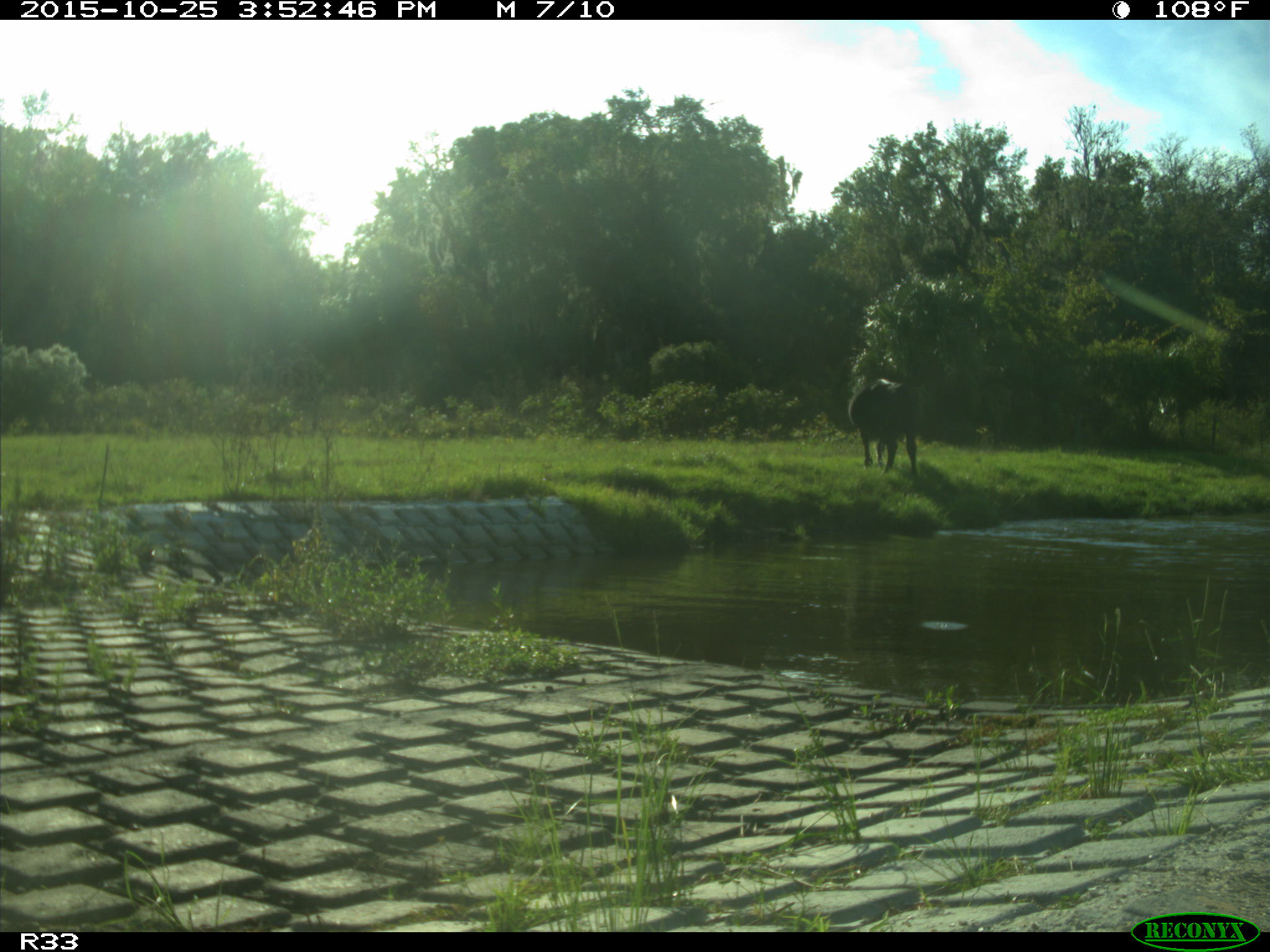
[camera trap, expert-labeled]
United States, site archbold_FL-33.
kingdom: Animalia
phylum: Chordata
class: Mammalia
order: Artiodactyla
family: Bovidae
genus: Bos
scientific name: Bos taurus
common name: domestic cow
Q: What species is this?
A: Bos taurus (domestic cow).